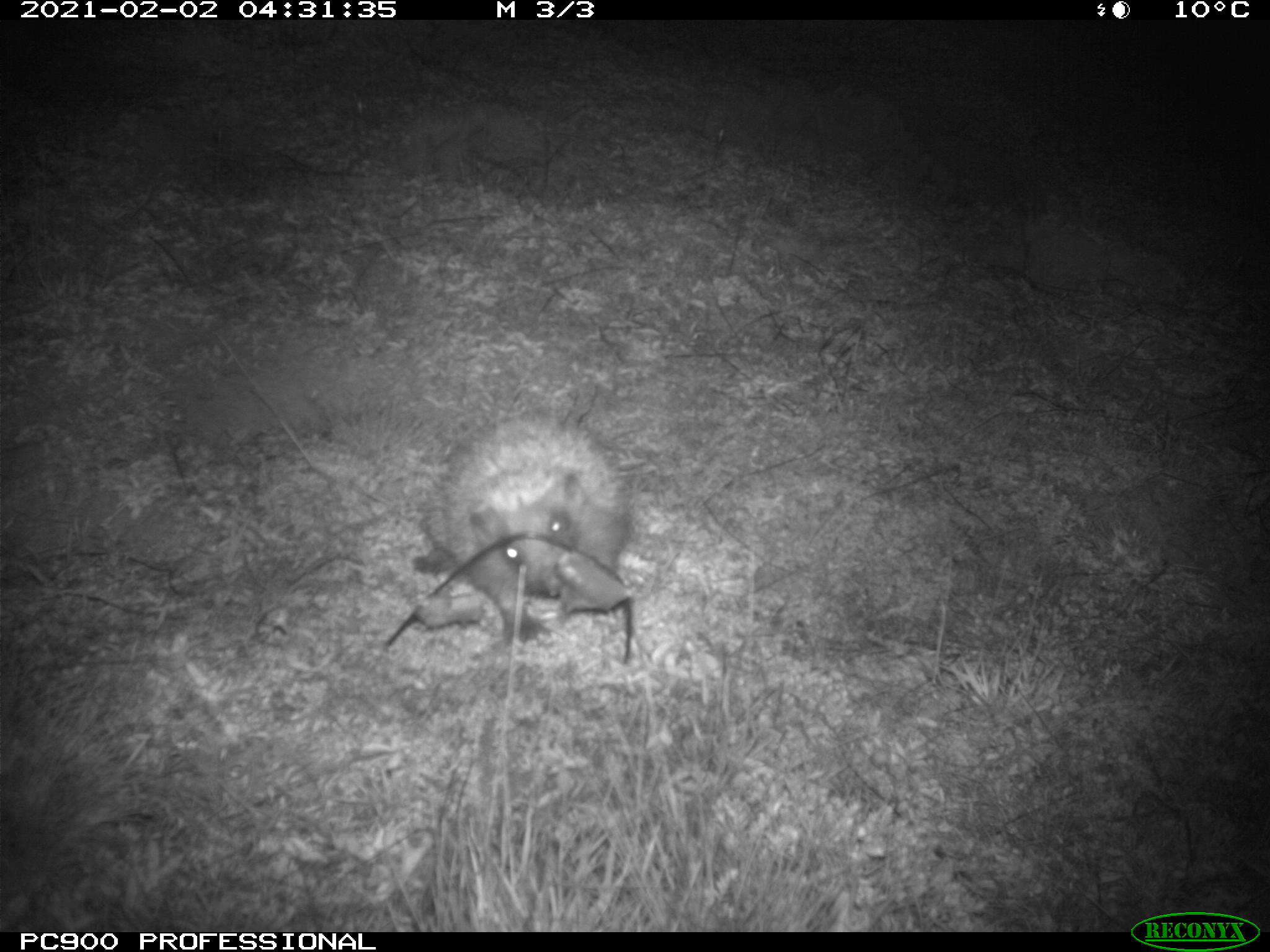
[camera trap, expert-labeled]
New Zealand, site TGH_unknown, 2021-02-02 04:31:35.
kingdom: Animalia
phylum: Chordata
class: Mammalia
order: Eulipotyphla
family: Erinaceidae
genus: Erinaceus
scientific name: Erinaceus europaeus europaeus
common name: european hedgehog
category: hedgehog